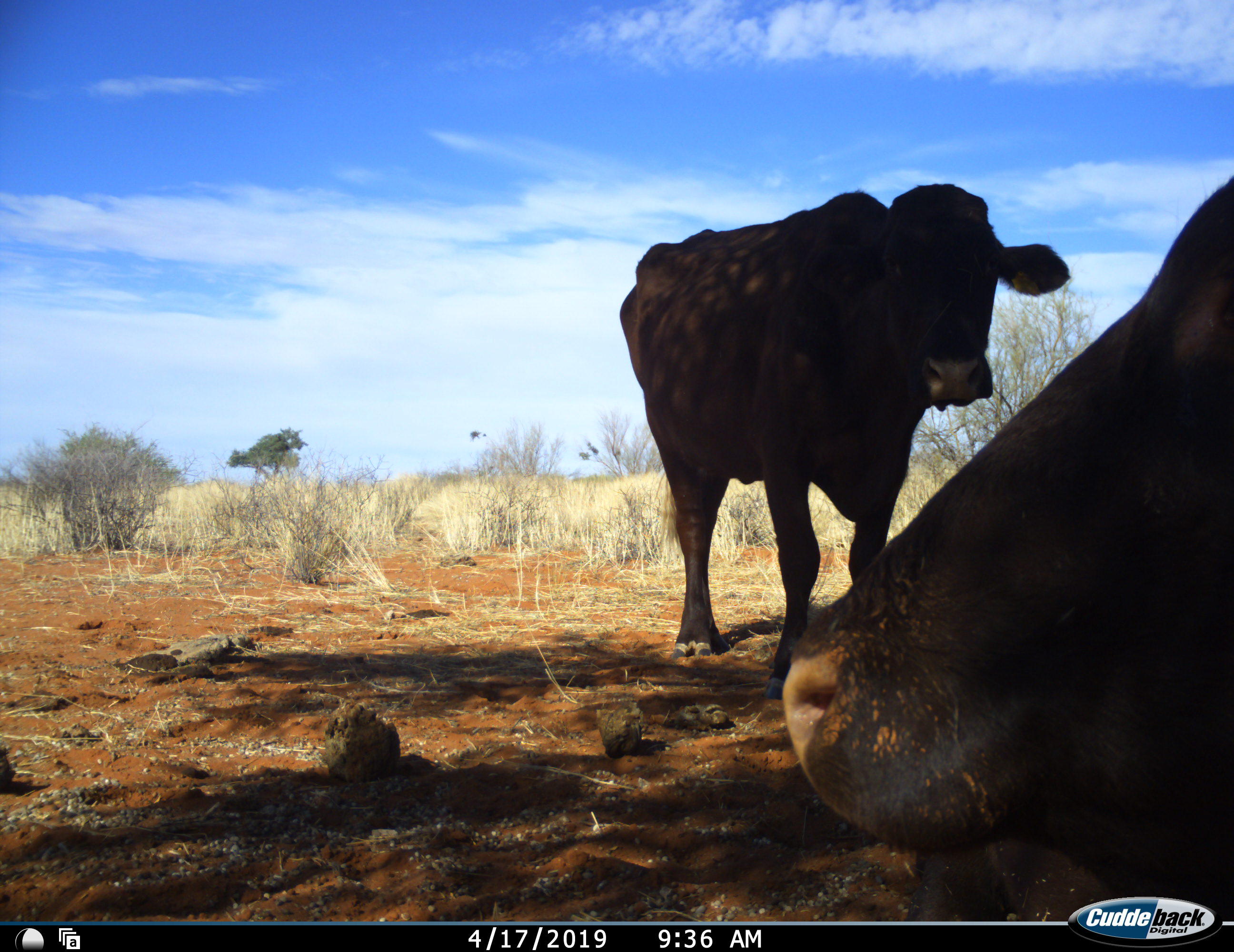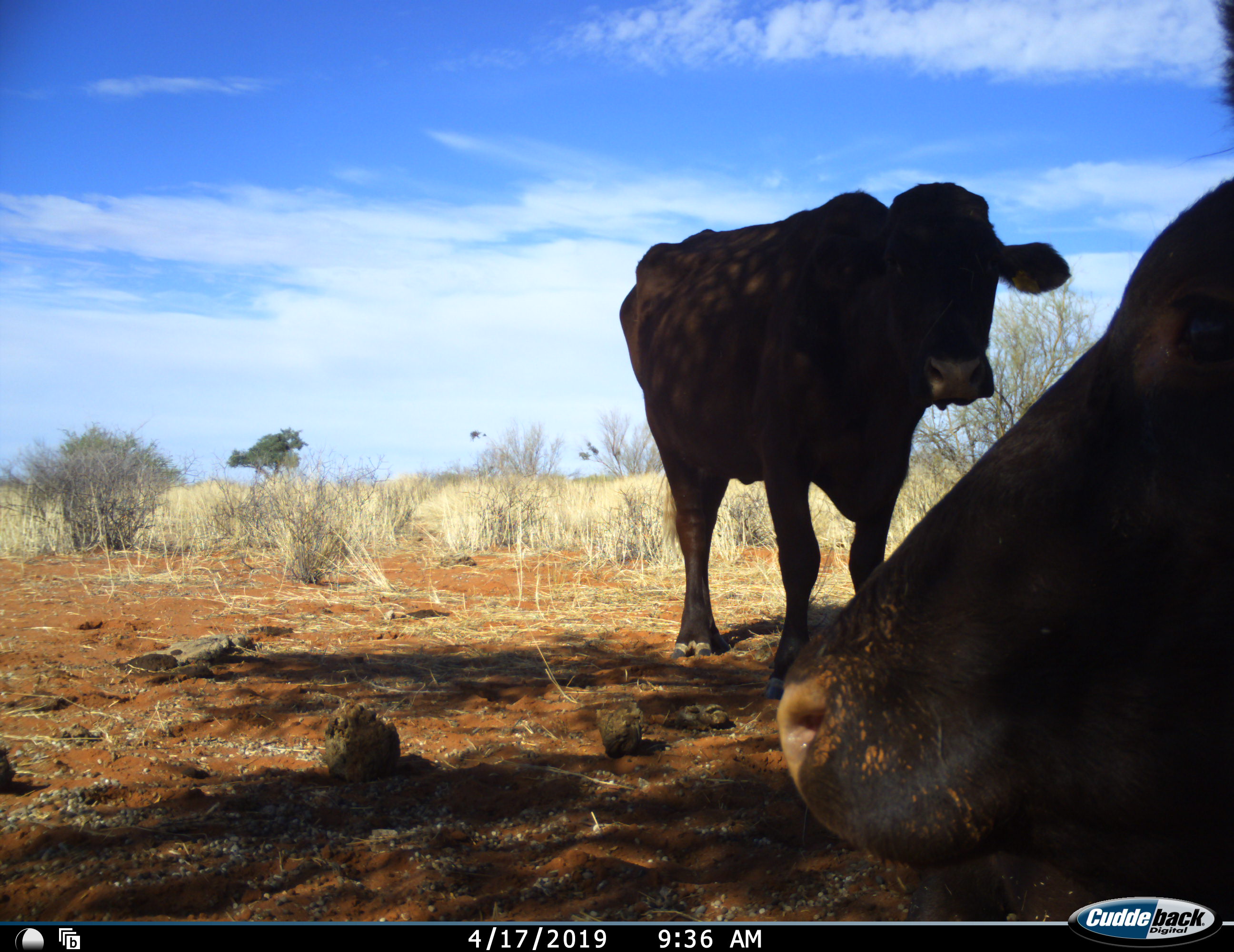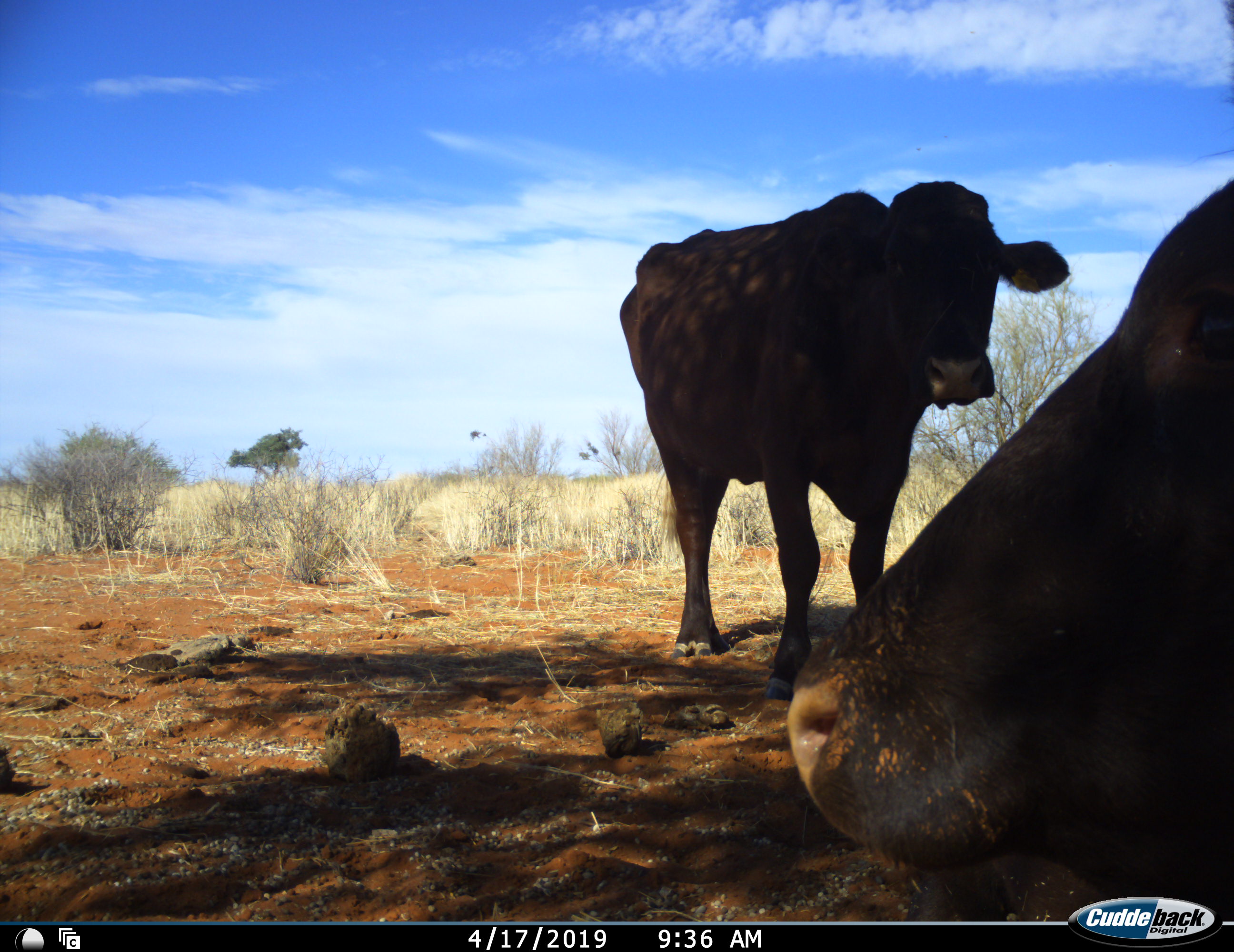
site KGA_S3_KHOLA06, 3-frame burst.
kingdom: Animalia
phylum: Chordata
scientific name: Vertebrata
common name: domestic animal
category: domesticanimal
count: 2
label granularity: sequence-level